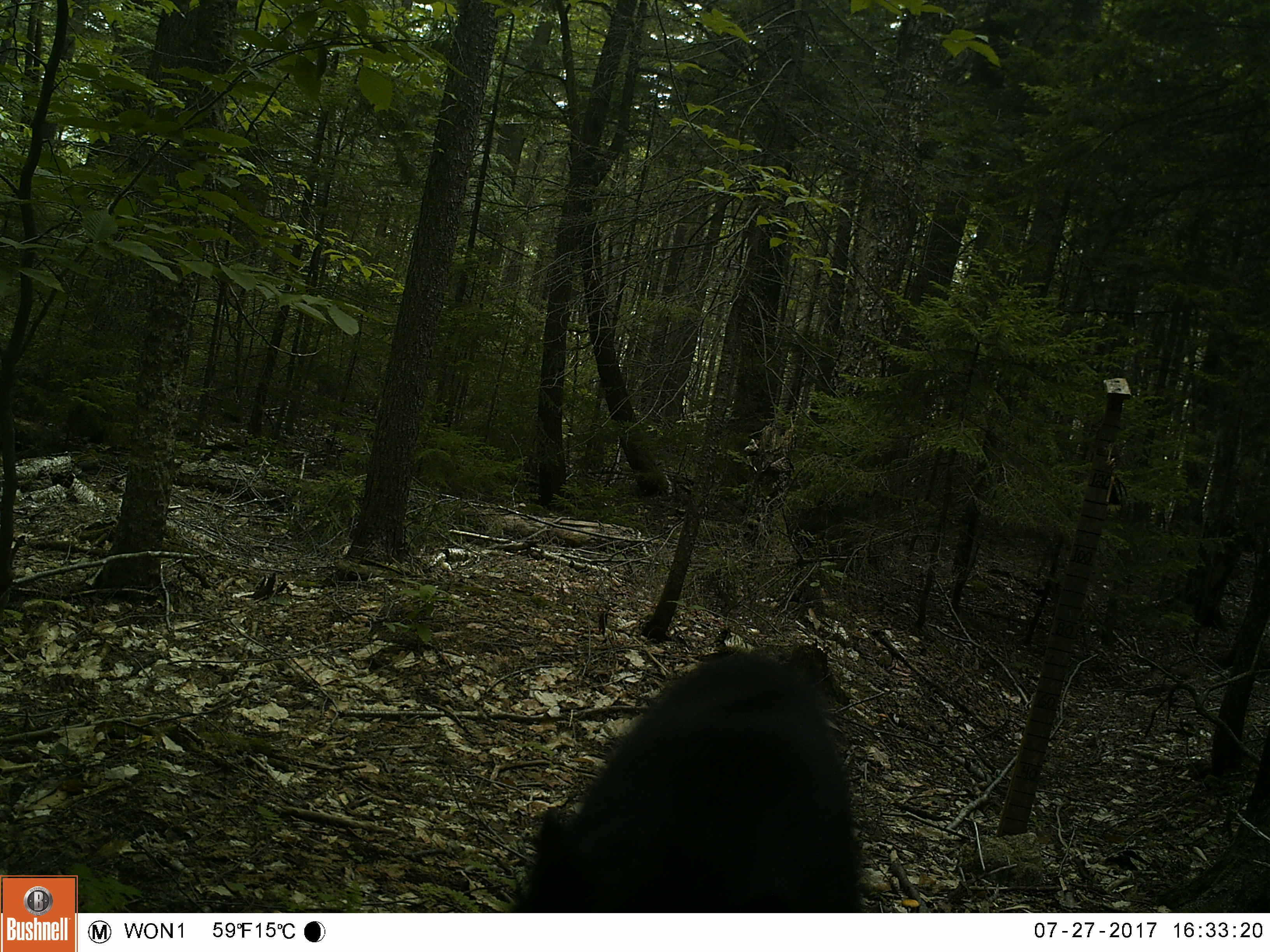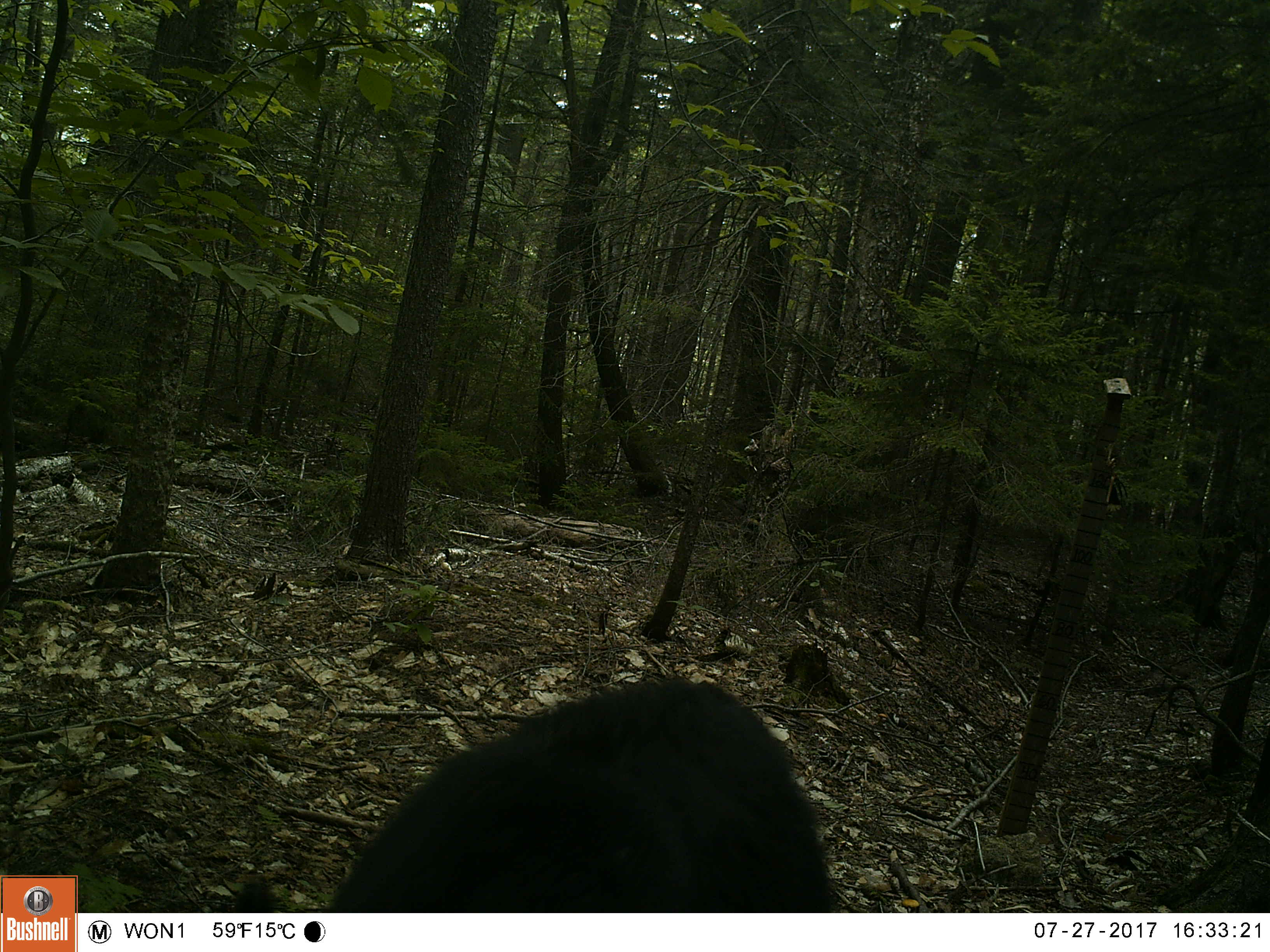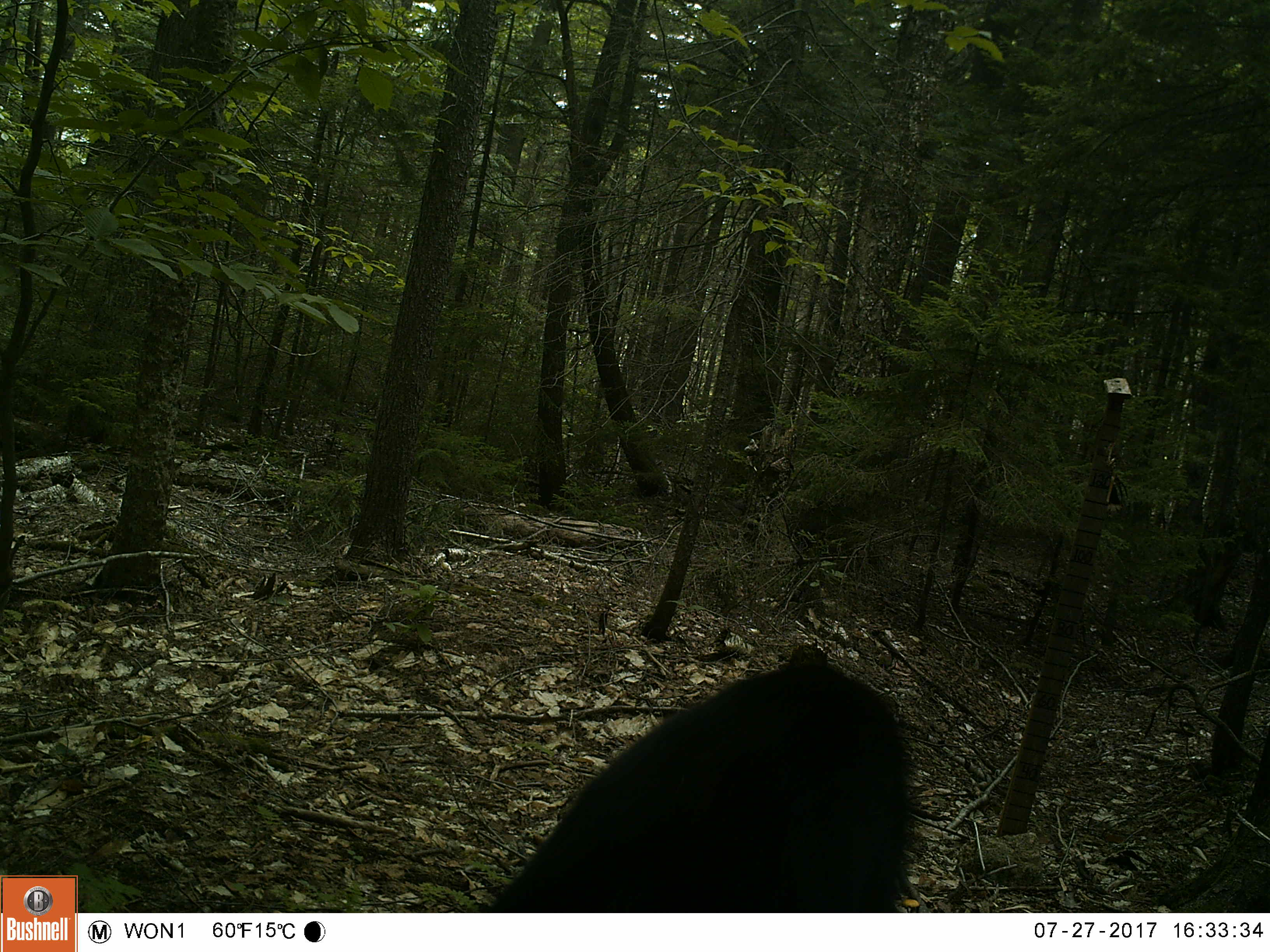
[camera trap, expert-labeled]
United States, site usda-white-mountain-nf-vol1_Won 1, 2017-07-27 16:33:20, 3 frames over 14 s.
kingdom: Animalia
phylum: Chordata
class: Mammalia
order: Carnivora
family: Ursidae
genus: Ursus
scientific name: Ursus americanus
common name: black bear